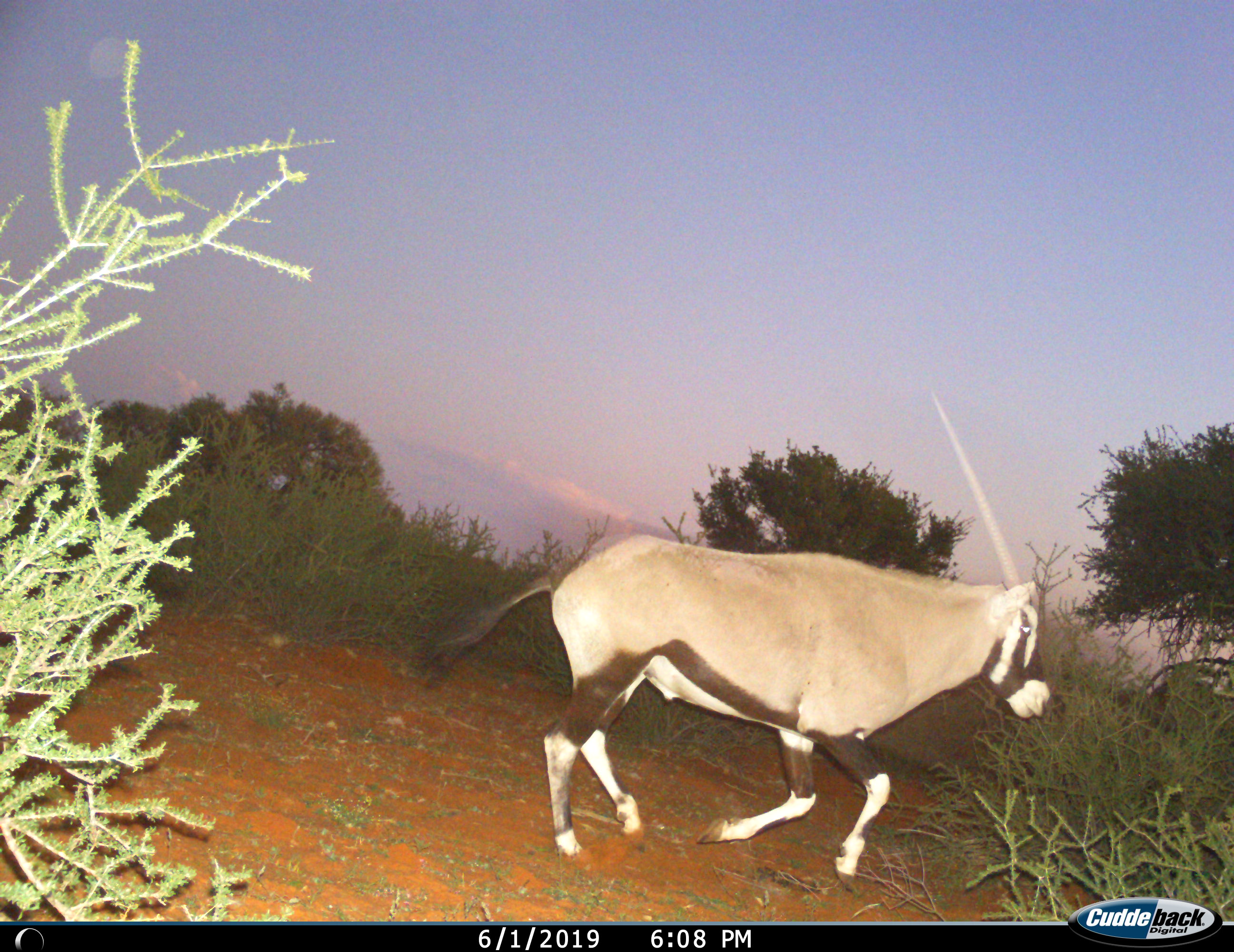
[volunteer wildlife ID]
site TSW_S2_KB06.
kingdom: Animalia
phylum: Chordata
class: Mammalia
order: Artiodactyla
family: Bovidae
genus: Oryx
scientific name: Oryx gazella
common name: gemsbok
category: oryx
Oryx (gemsbok) (Oryx gazella), count 1. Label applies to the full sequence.